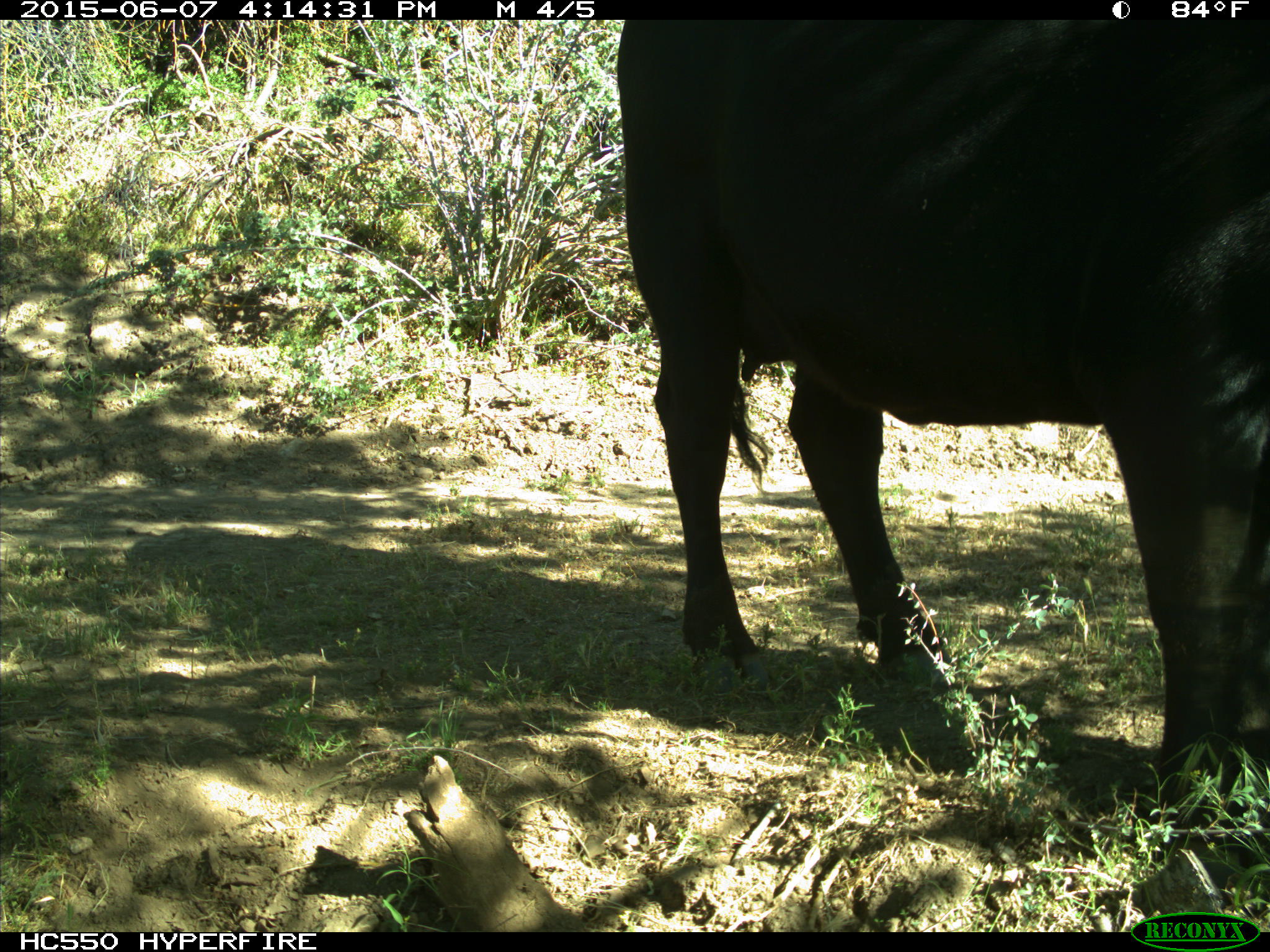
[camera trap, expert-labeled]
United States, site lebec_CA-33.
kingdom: Animalia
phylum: Chordata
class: Mammalia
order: Artiodactyla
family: Bovidae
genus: Bos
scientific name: Bos taurus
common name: domestic cow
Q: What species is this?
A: Bos taurus (domestic cow).